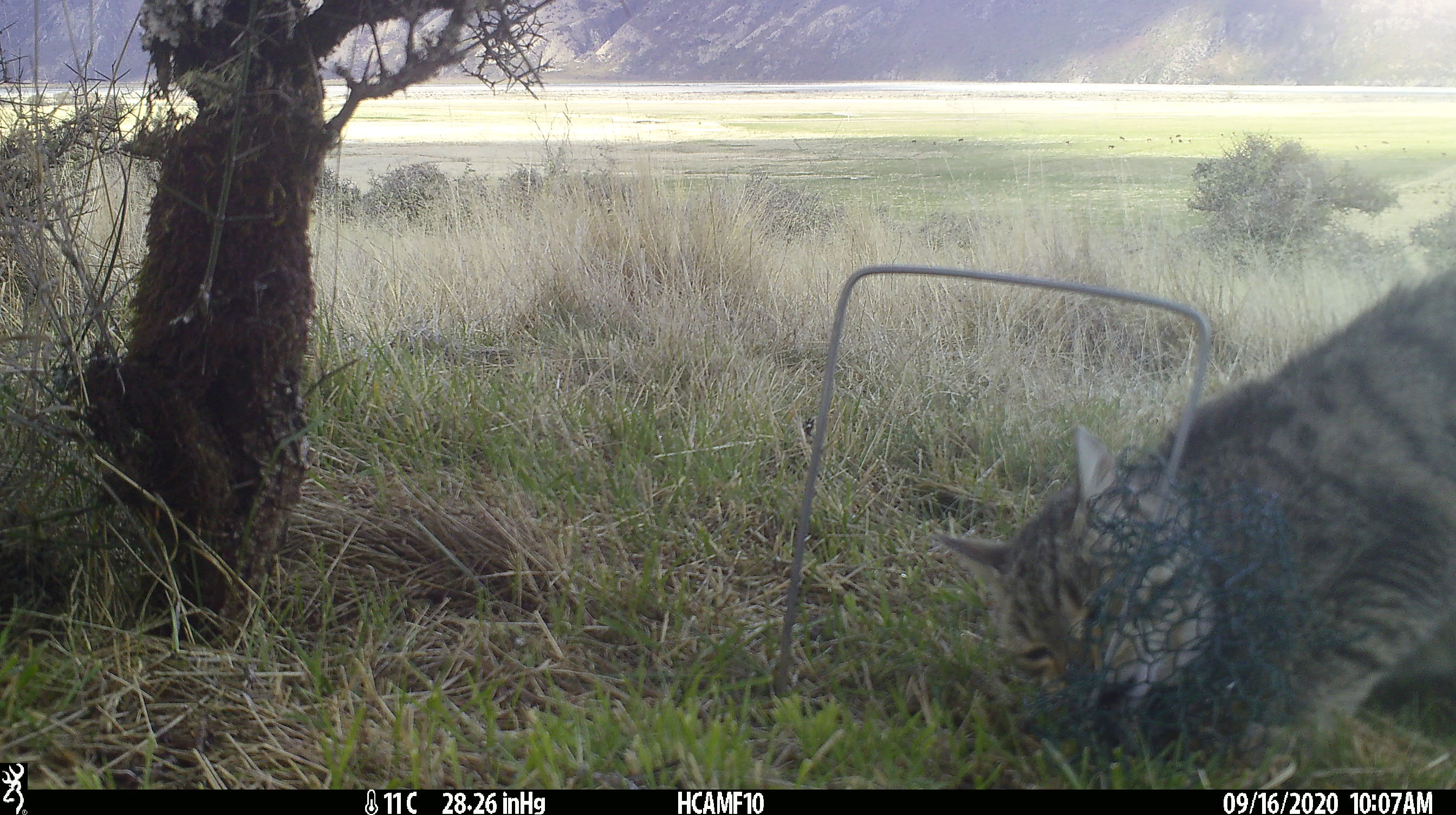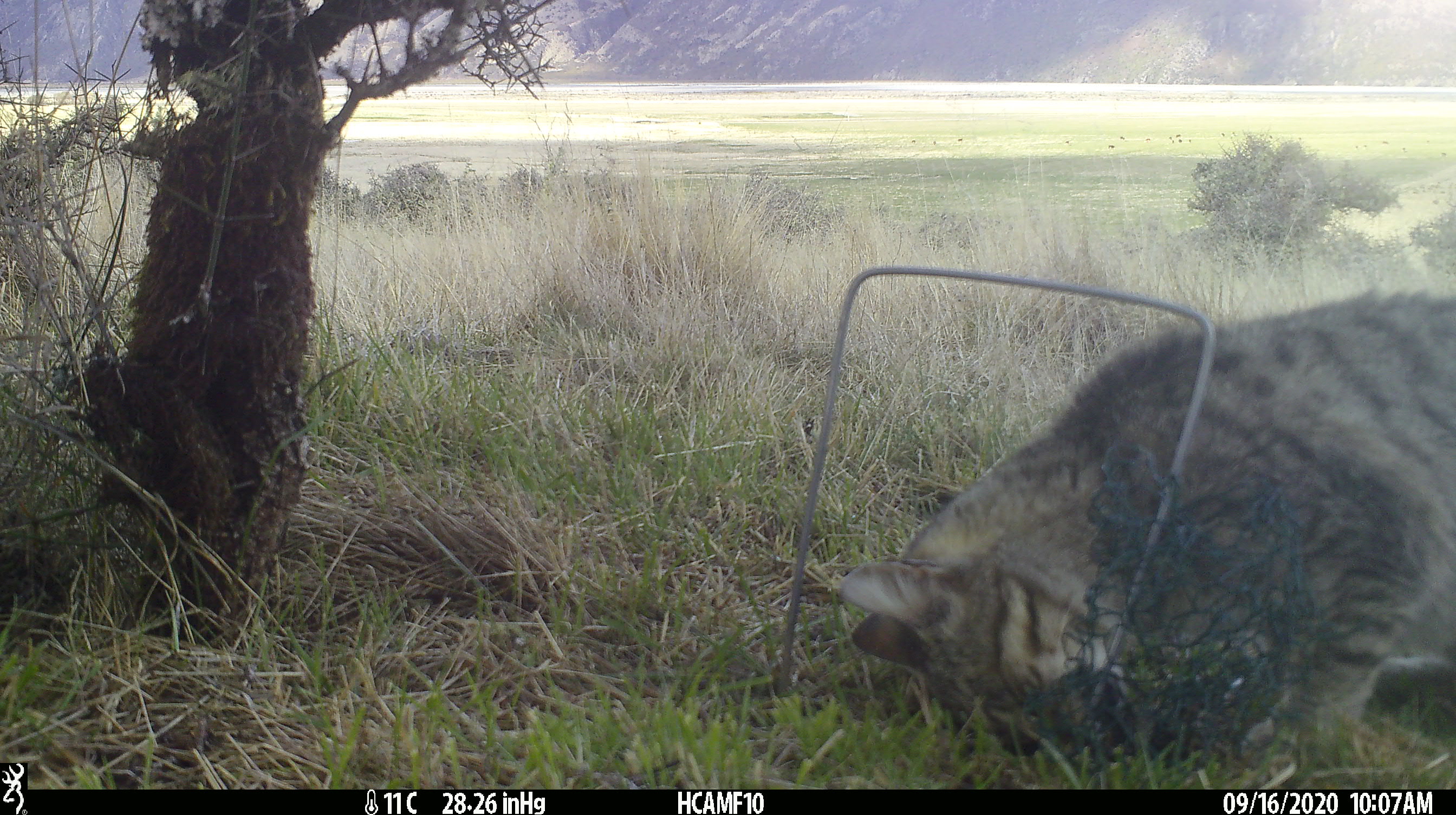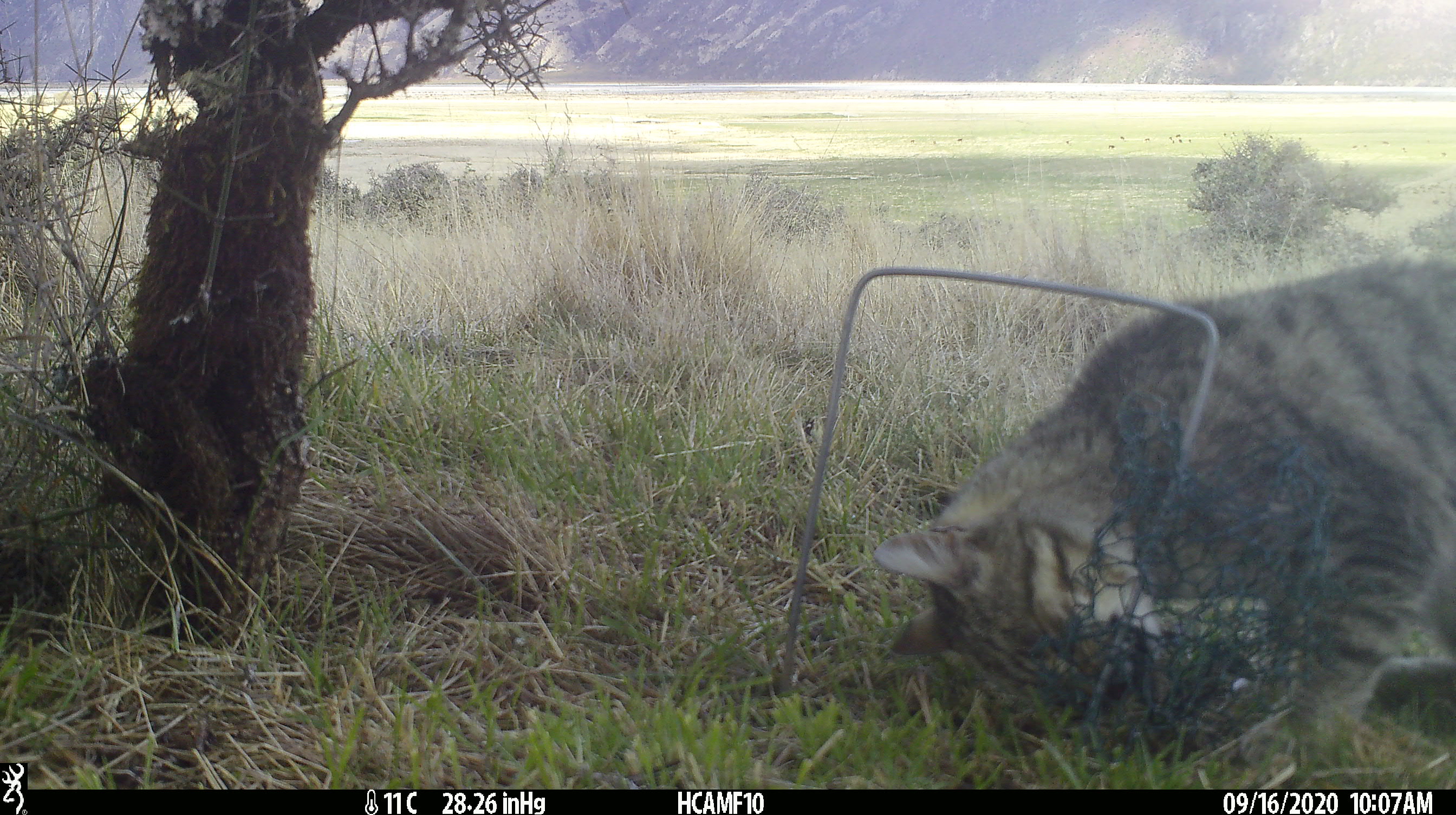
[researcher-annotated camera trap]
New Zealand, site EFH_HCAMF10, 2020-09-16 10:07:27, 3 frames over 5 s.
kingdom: Animalia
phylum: Chordata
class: Mammalia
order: Carnivora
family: Felidae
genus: Felis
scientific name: Felis catus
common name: domestic cat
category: cat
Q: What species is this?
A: Cat (domestic cat) (Felis catus).